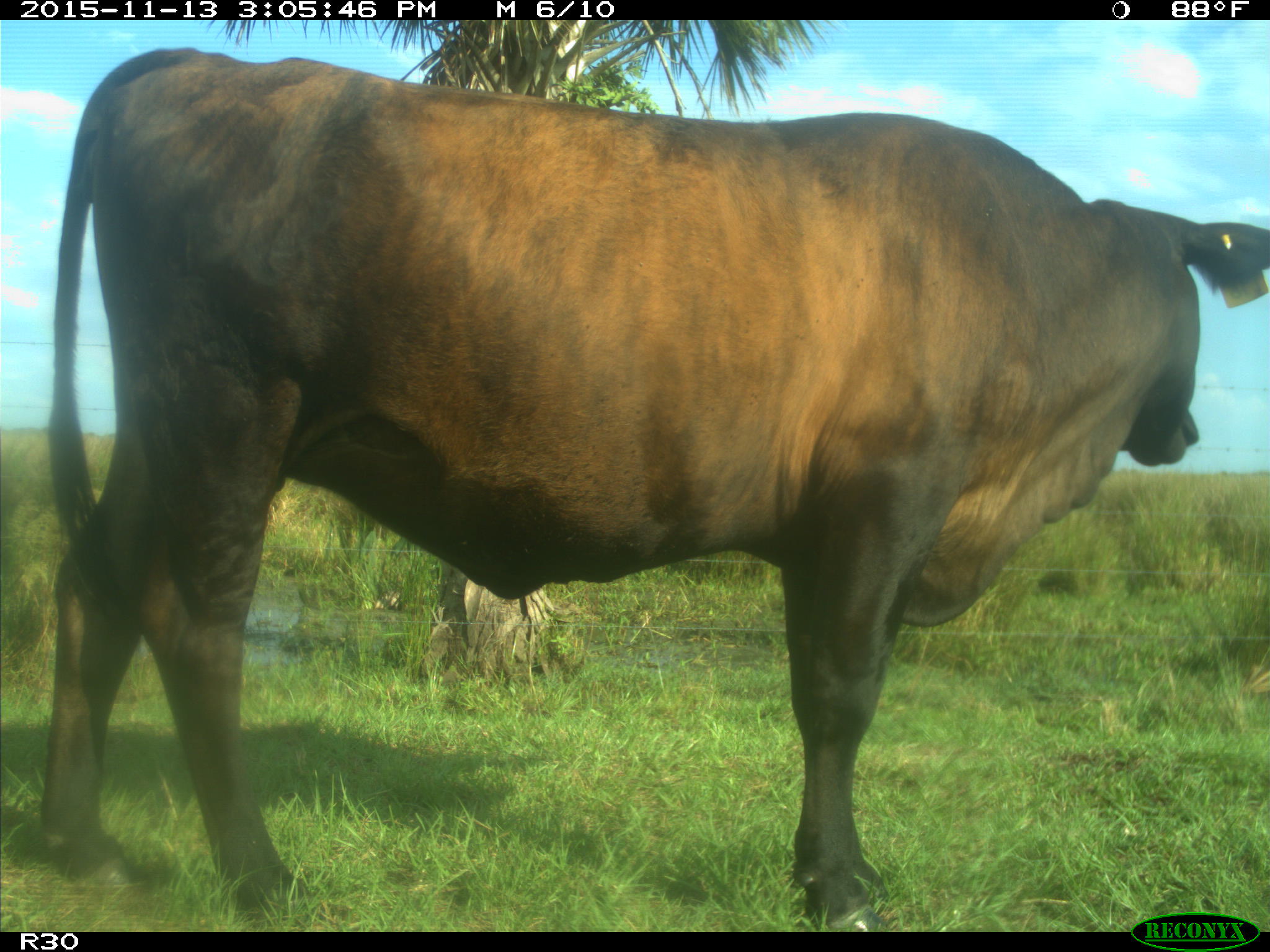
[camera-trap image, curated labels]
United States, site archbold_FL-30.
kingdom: Animalia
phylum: Chordata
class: Mammalia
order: Artiodactyla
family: Bovidae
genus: Bos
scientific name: Bos taurus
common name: domestic cow